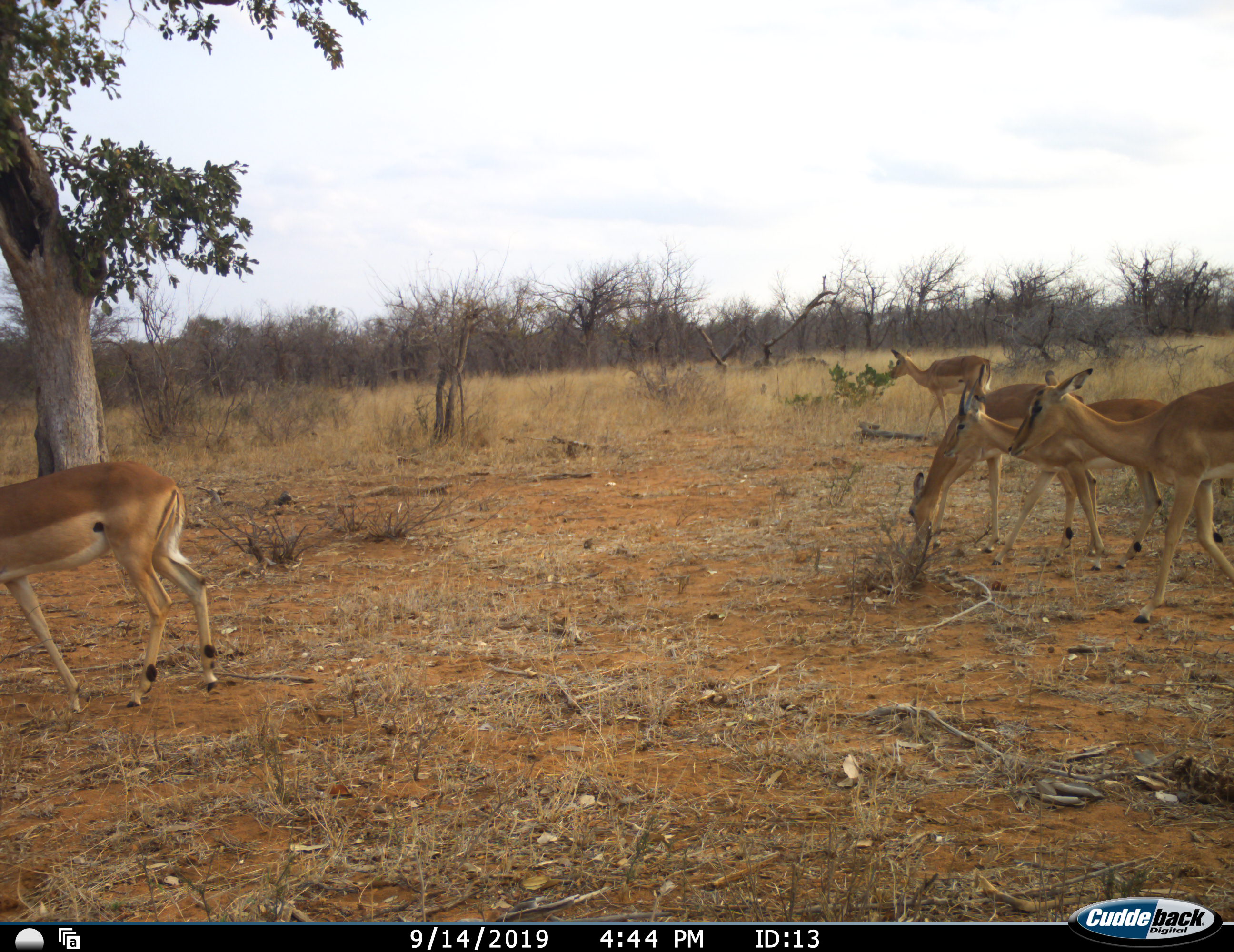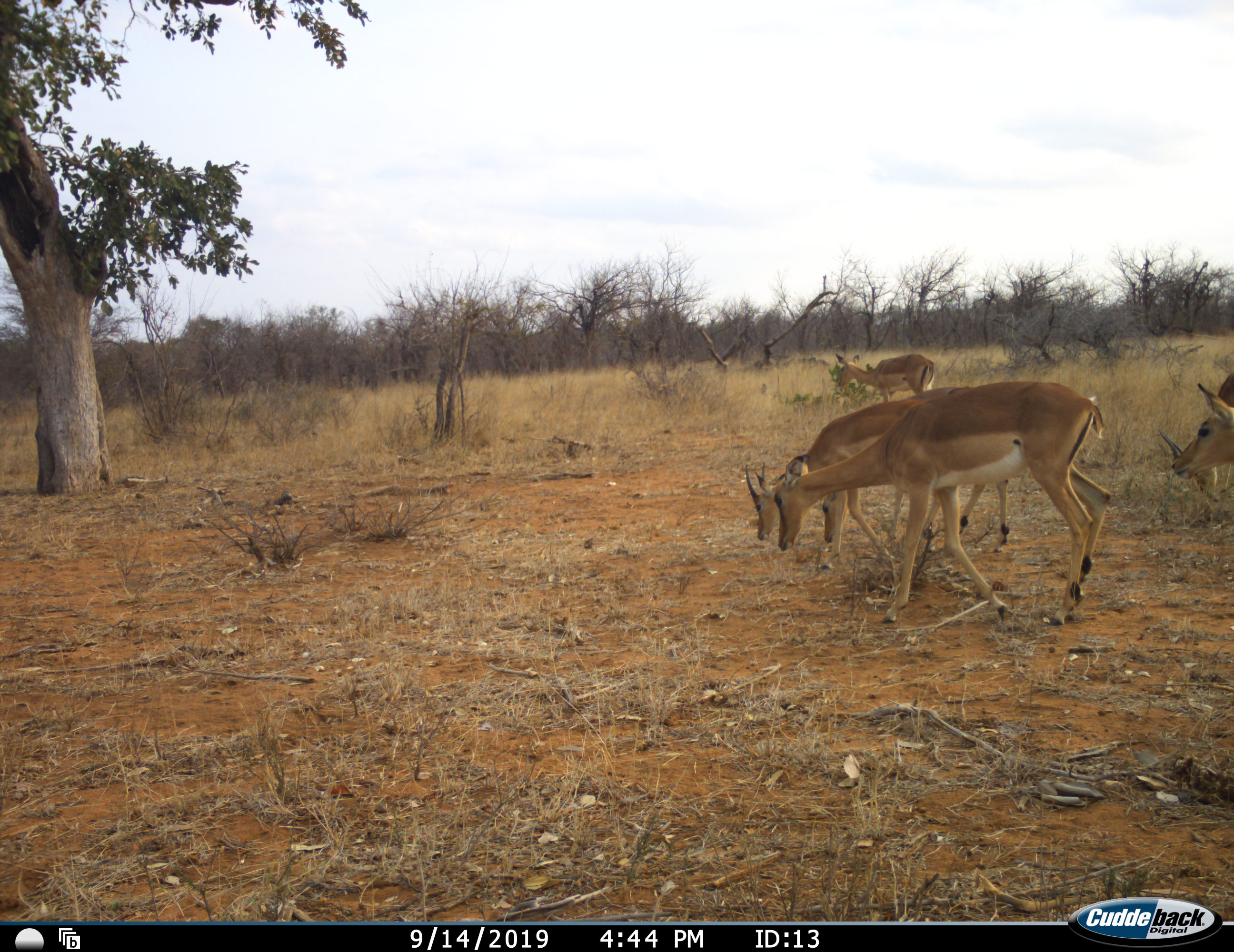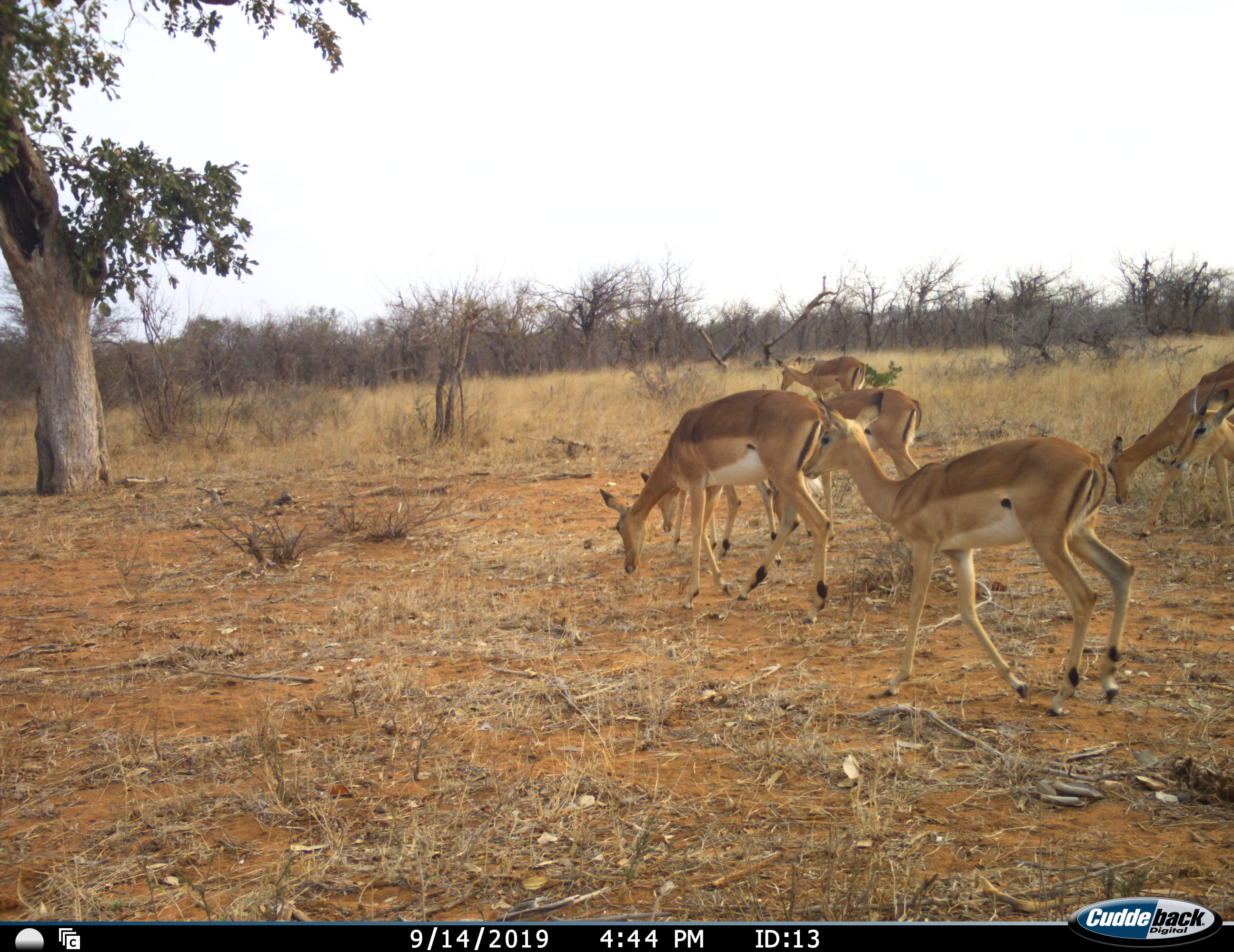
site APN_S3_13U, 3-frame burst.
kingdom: Animalia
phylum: Chordata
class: Mammalia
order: Artiodactyla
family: Bovidae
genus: Aepyceros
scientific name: Aepyceros melampus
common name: impala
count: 7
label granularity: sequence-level